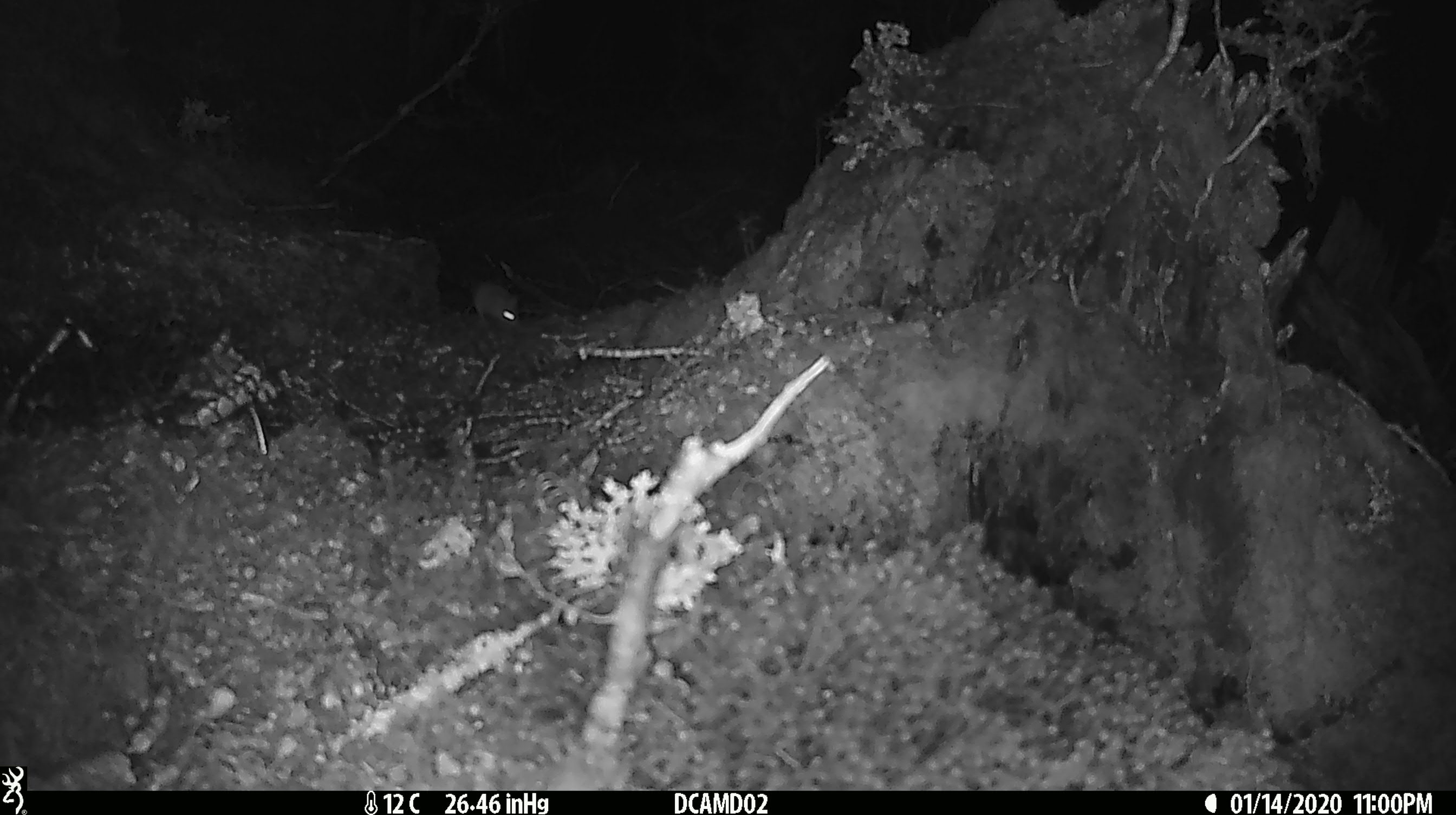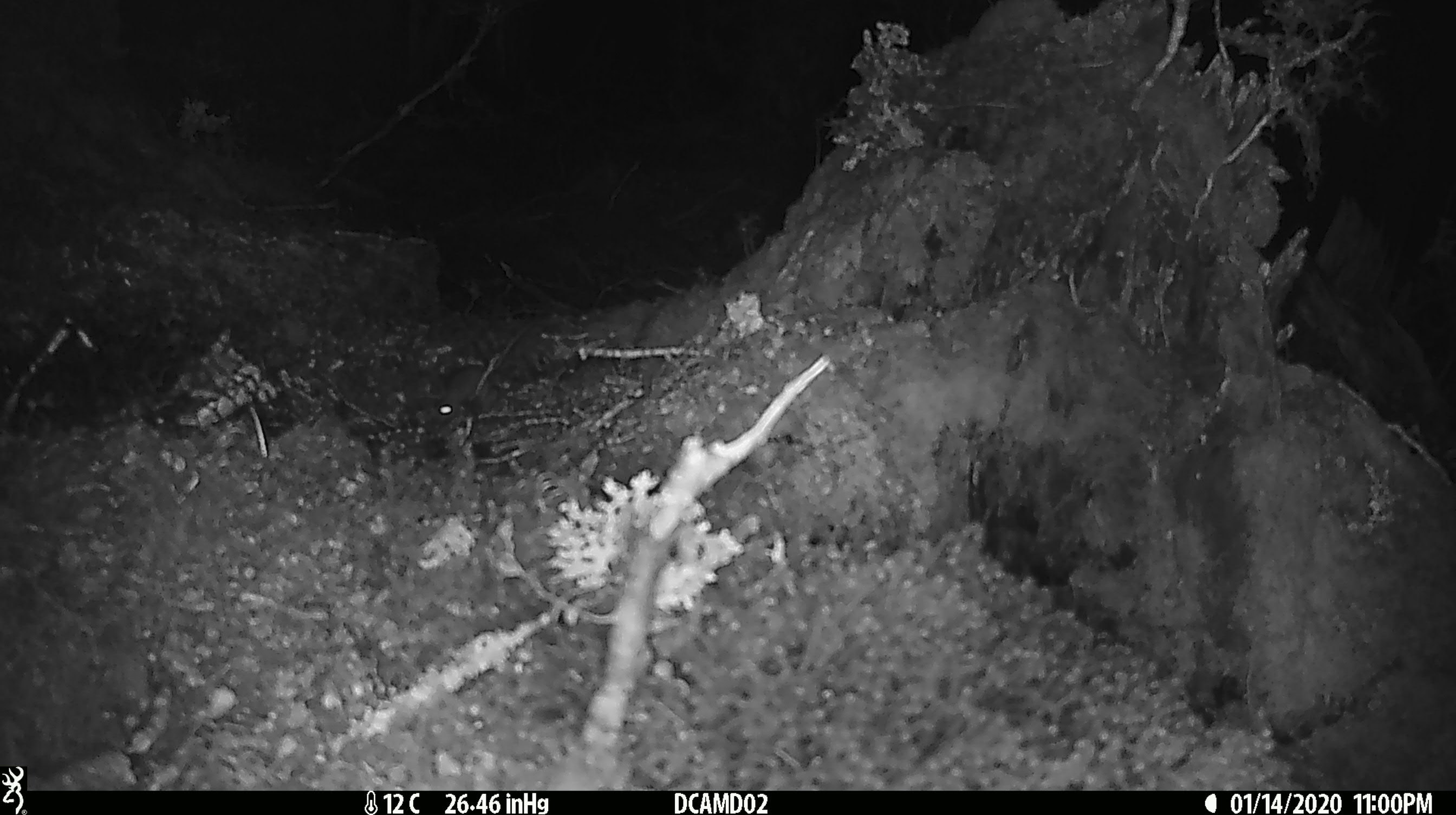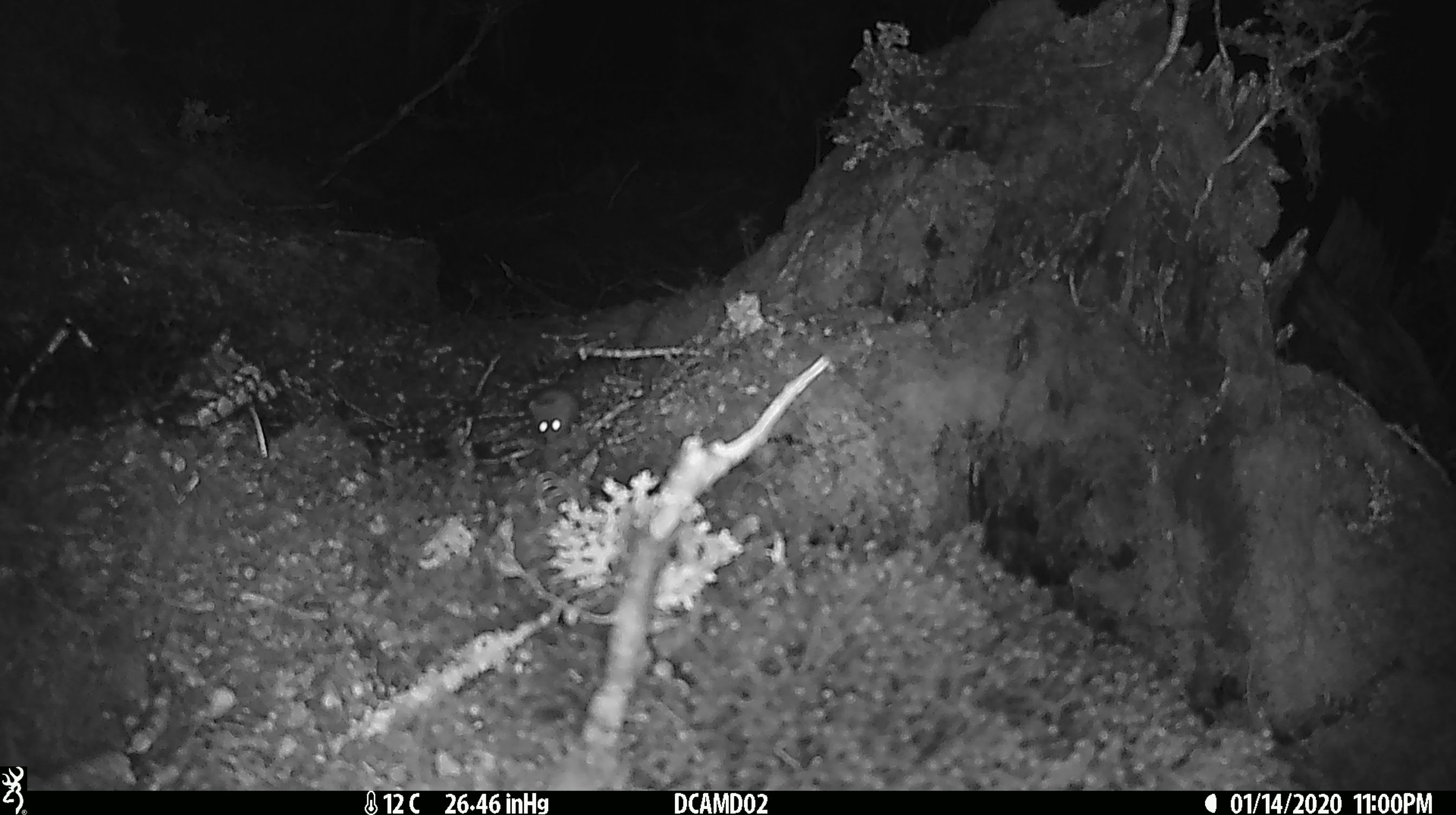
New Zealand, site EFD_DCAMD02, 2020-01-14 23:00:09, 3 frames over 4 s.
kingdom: Animalia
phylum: Chordata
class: Mammalia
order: Rodentia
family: Muridae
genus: Mus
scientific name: Mus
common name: mouse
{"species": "mouse (Mus)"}